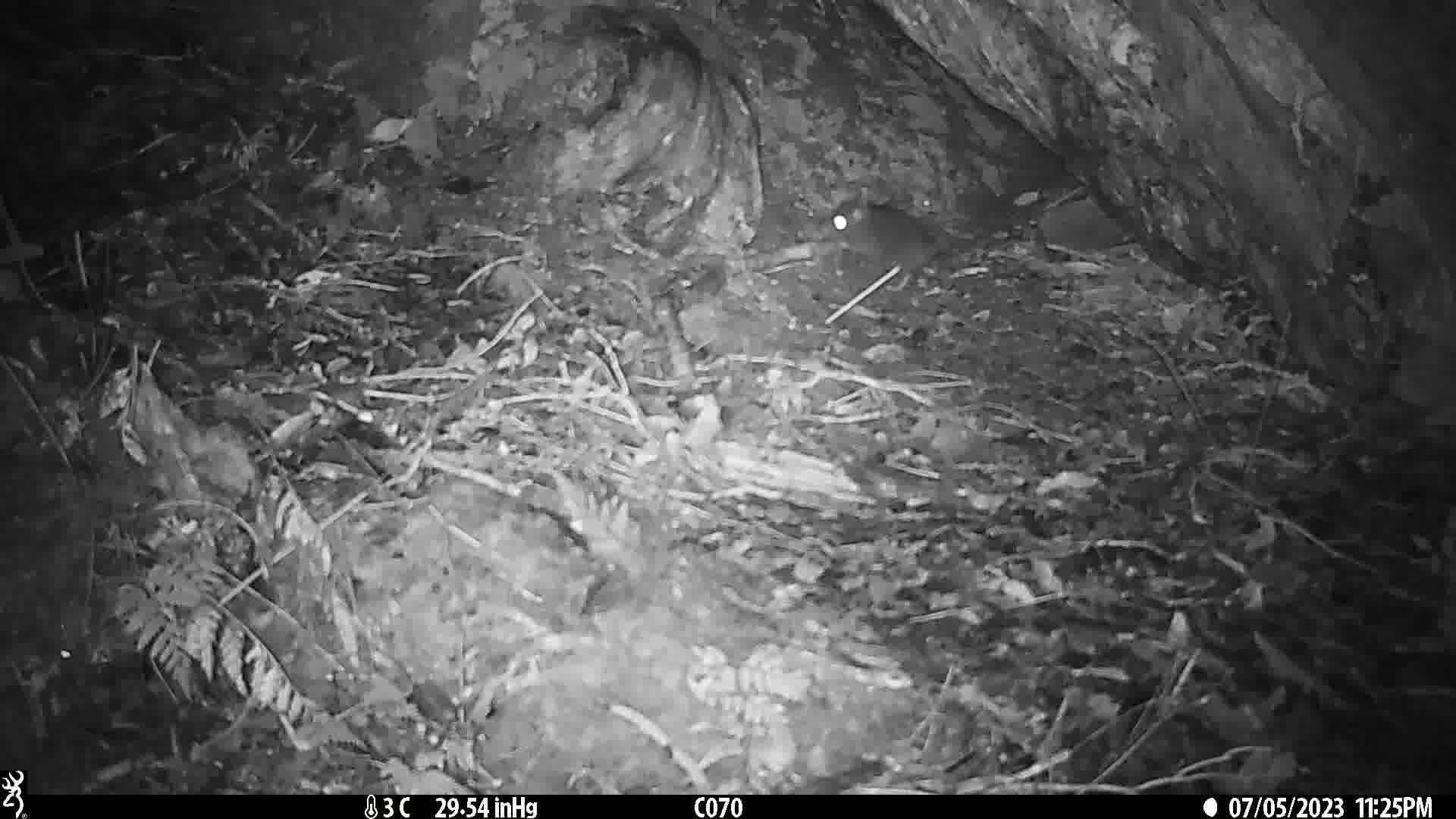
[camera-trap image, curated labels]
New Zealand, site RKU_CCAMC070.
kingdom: Animalia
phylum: Chordata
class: Mammalia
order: Rodentia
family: Muridae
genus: Rattus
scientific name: Rattus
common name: rat